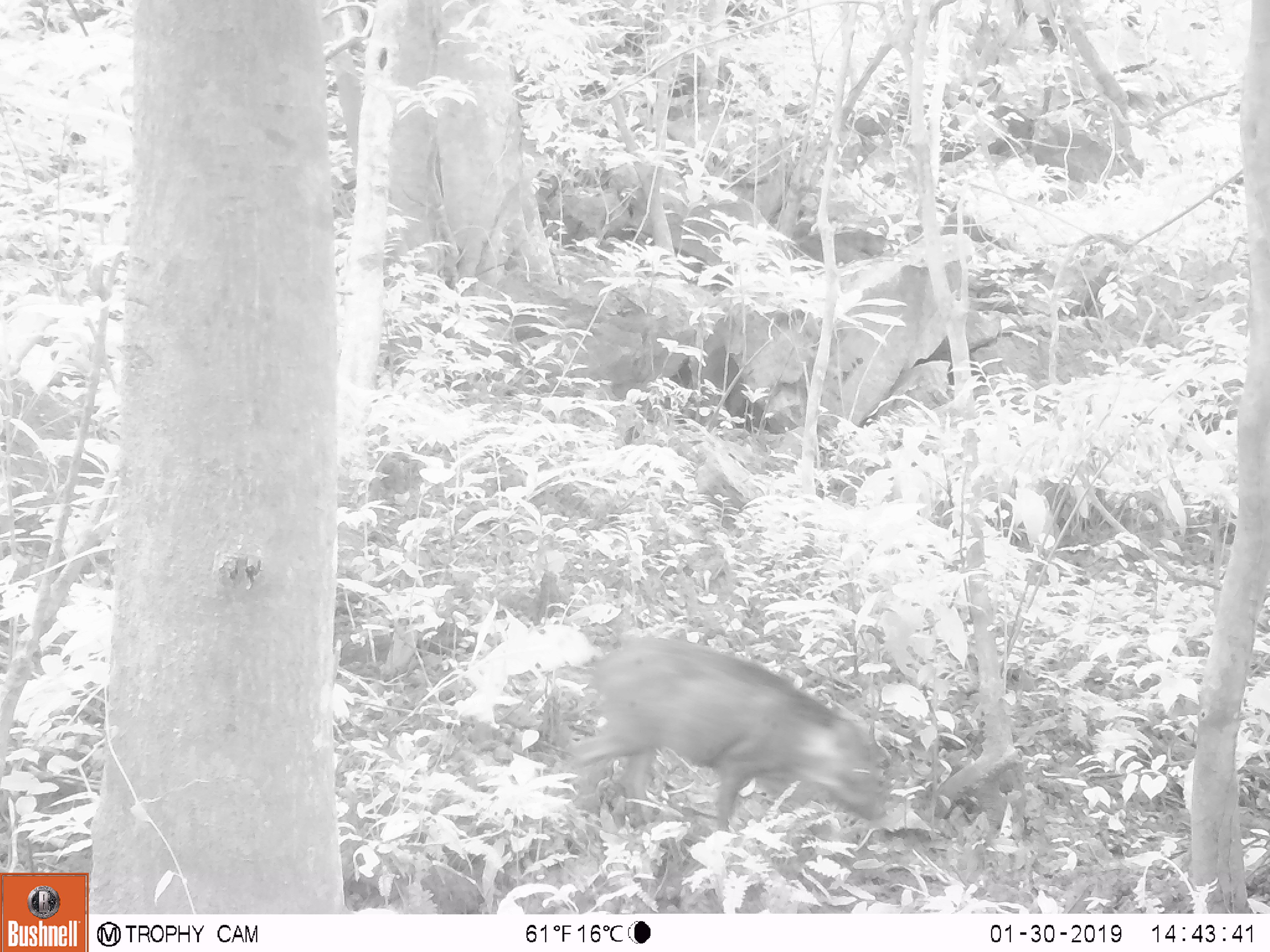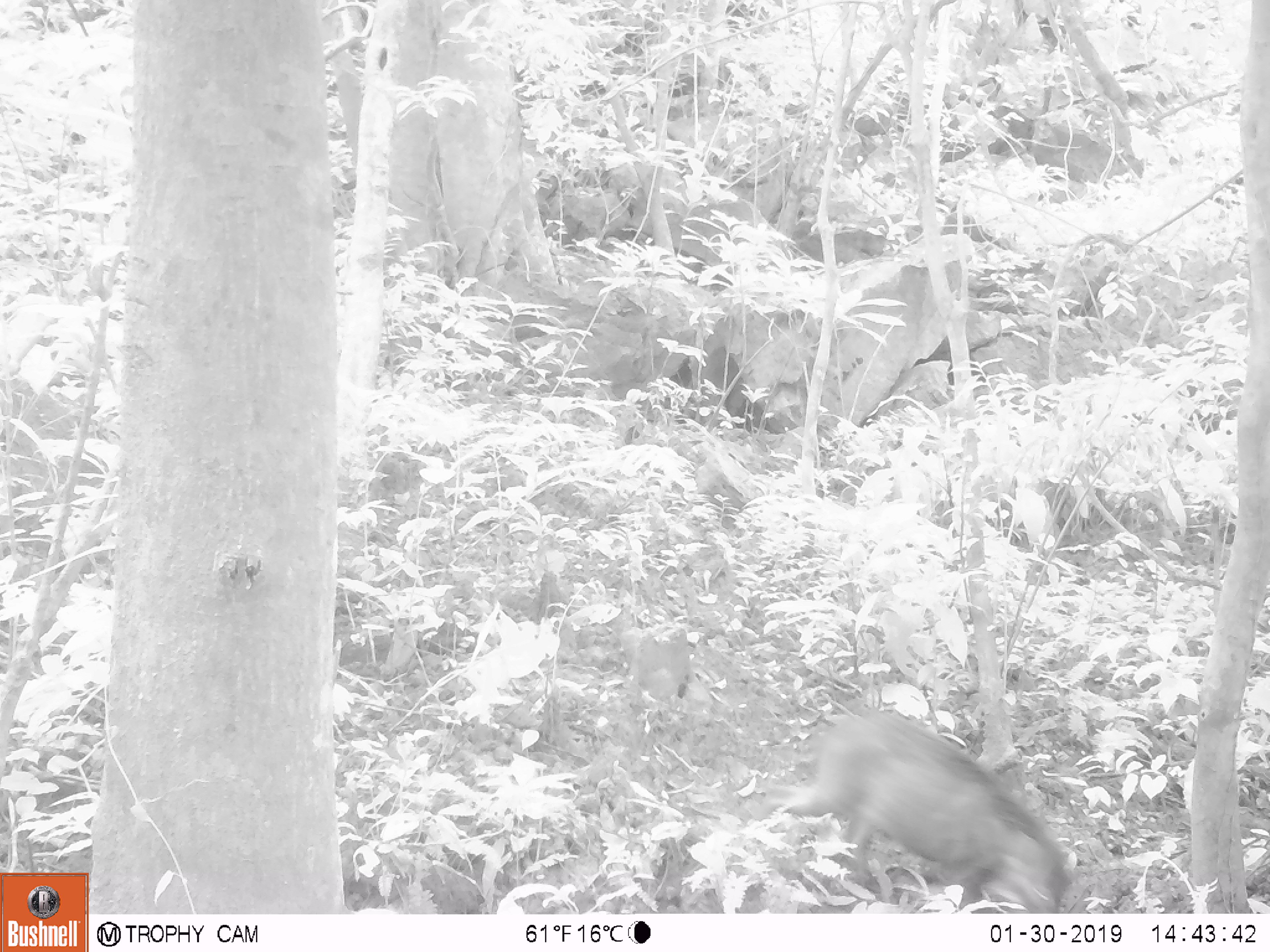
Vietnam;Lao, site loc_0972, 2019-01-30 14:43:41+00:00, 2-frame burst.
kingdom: Animalia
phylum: Chordata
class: Mammalia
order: Artiodactyla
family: Suidae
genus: Sus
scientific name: Sus scrofa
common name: eurasian wild pig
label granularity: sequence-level